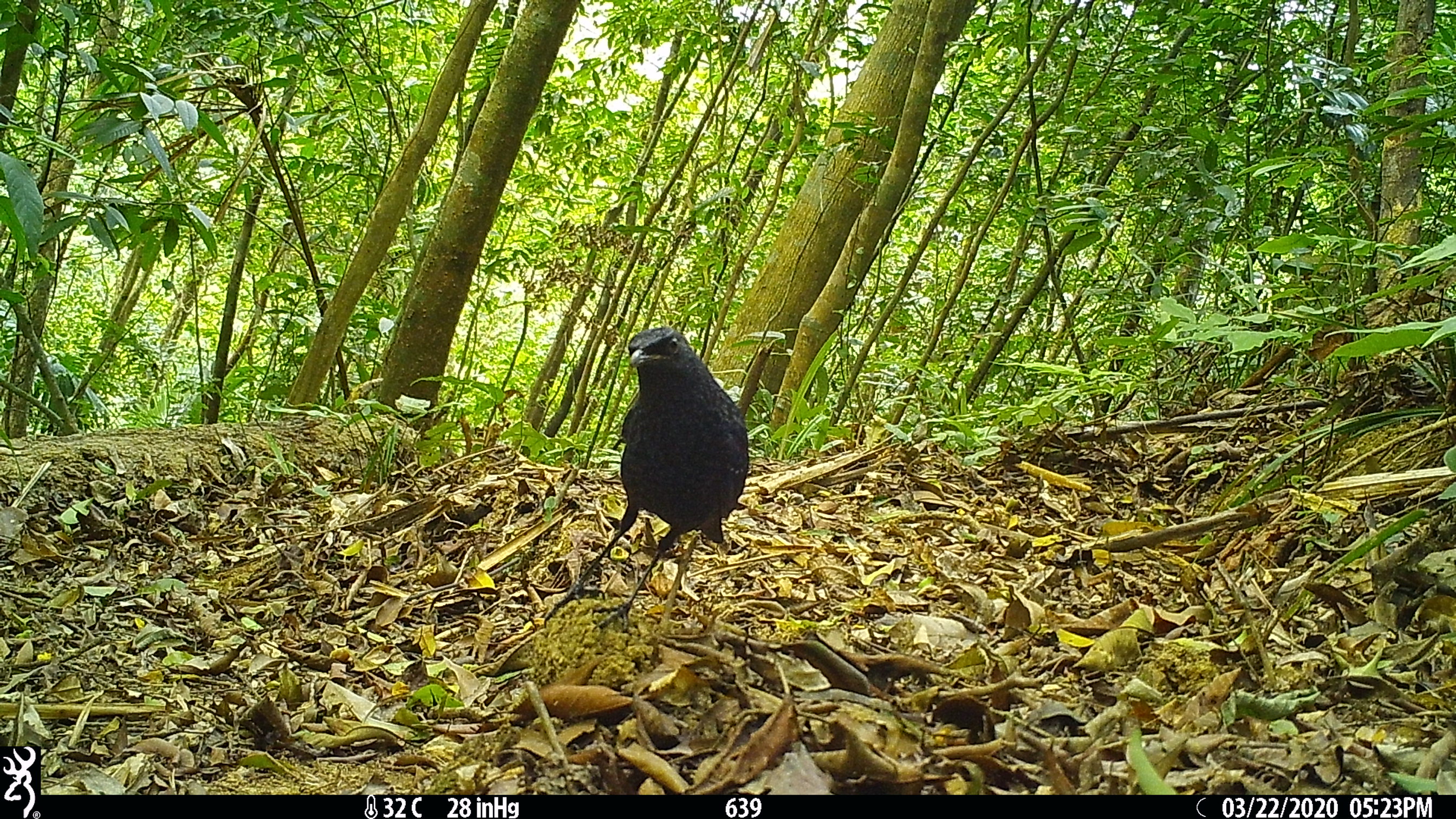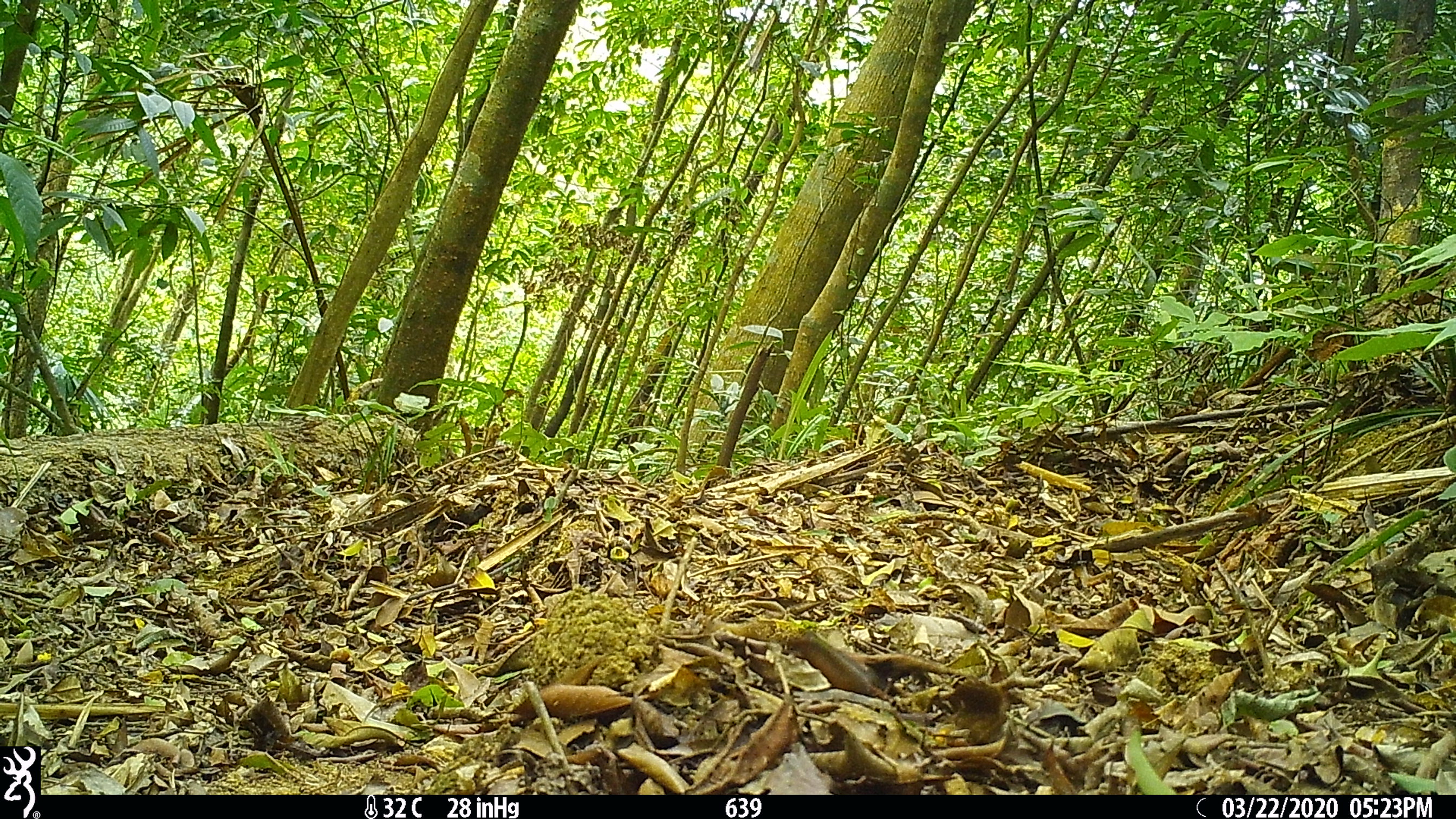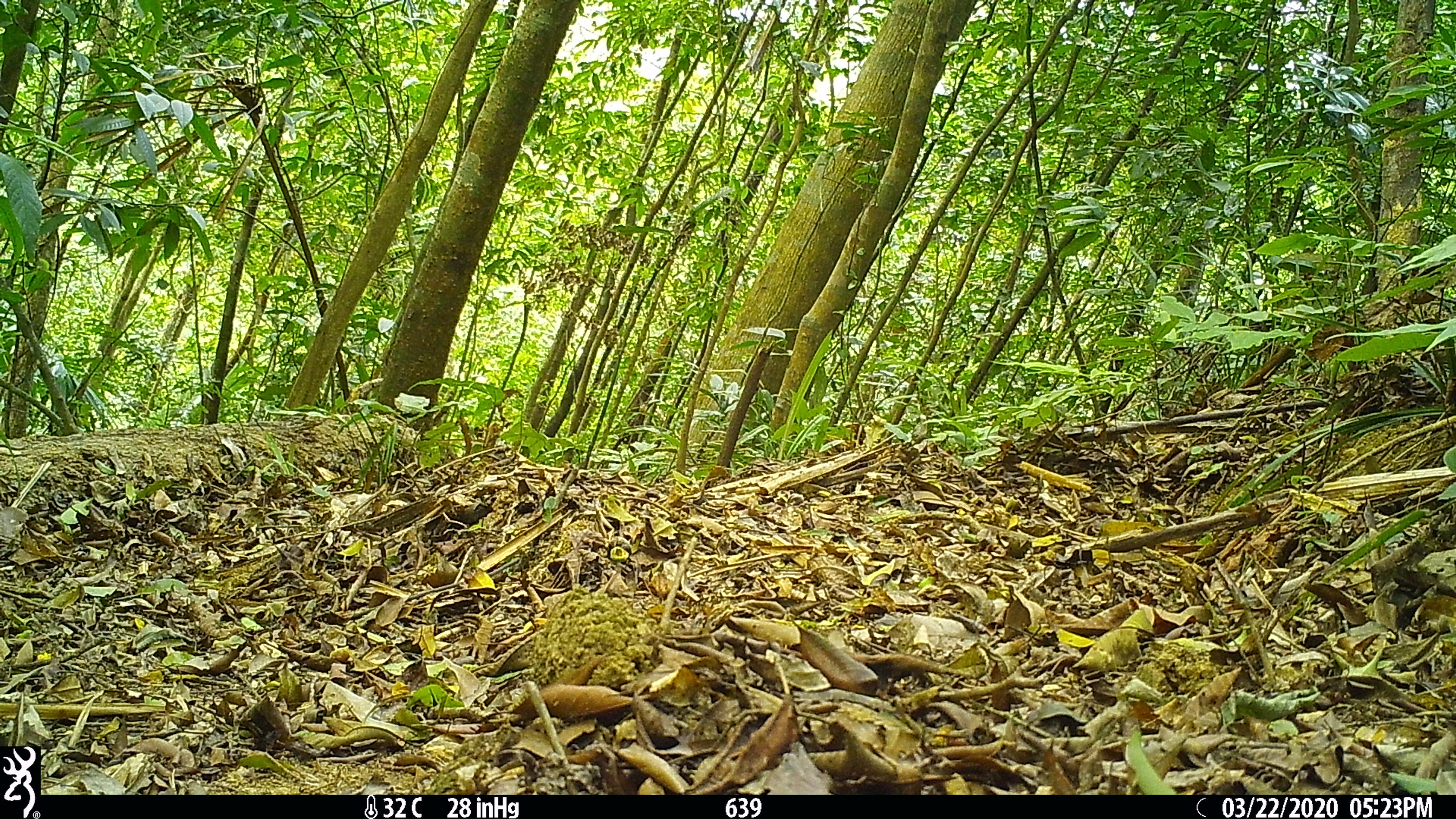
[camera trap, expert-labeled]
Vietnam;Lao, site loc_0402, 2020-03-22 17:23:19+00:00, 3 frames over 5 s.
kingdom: Animalia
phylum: Chordata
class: Aves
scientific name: Aves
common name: bird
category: unidentified bird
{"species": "unidentified bird (bird) (Aves)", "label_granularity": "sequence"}